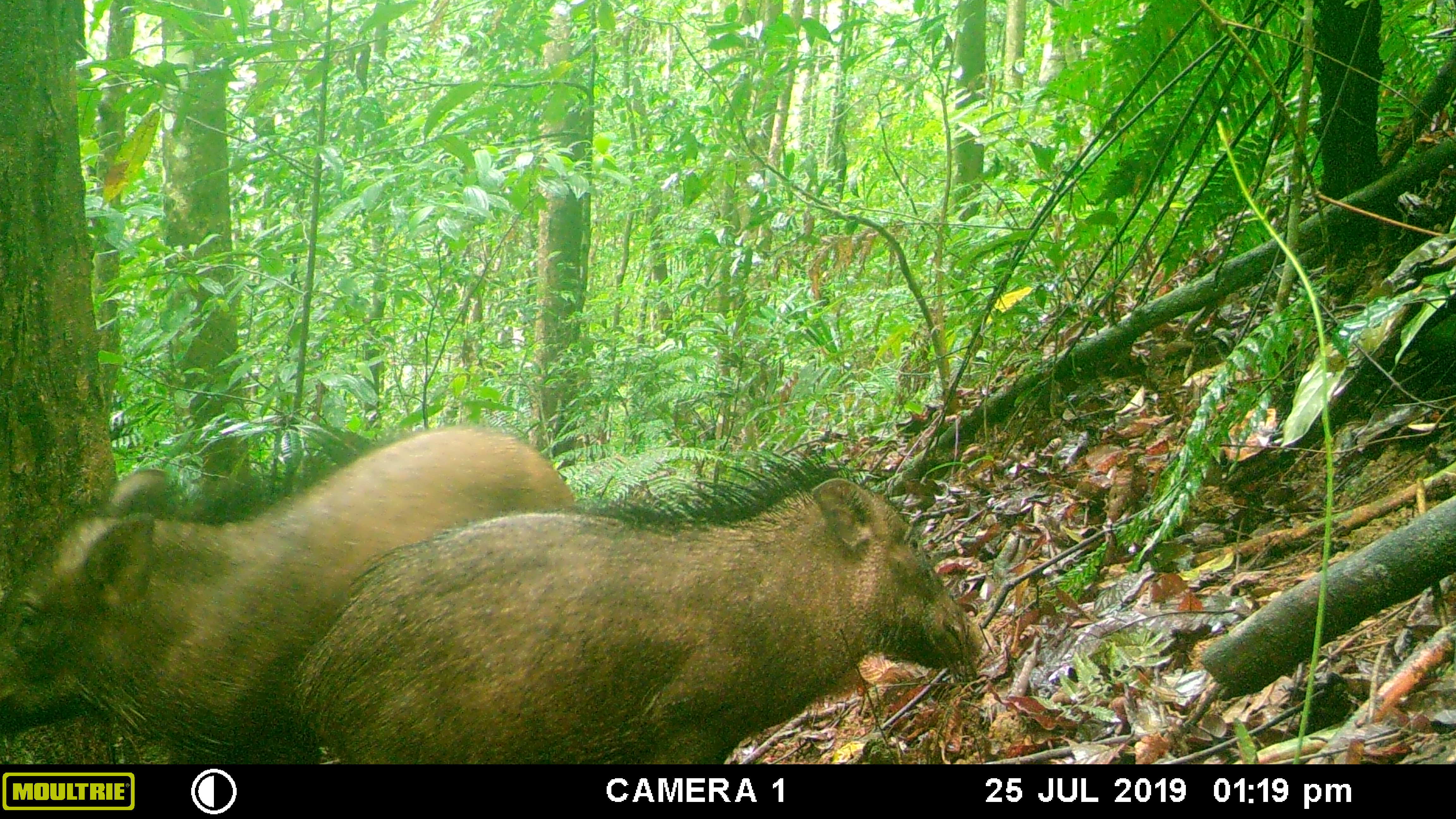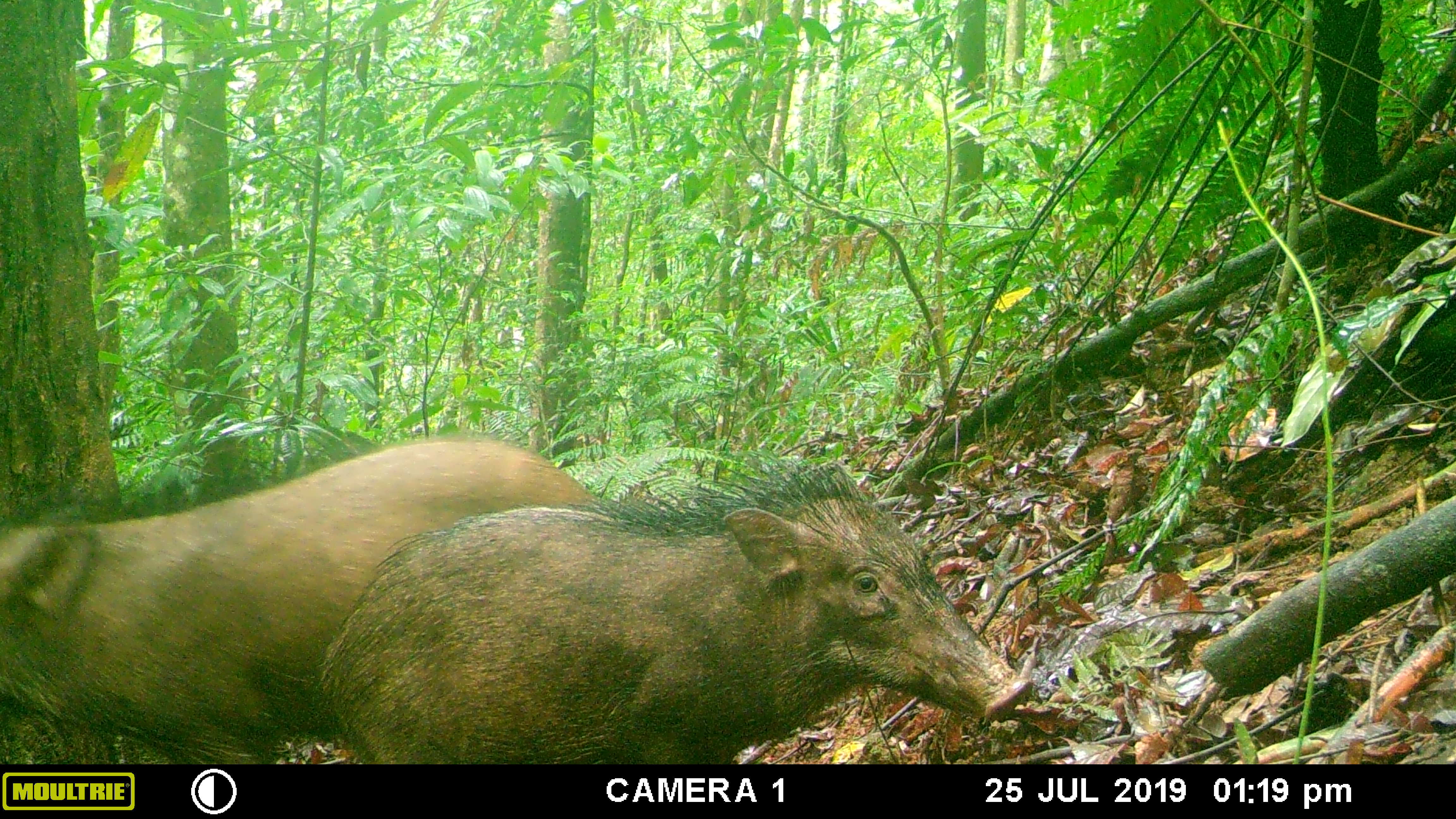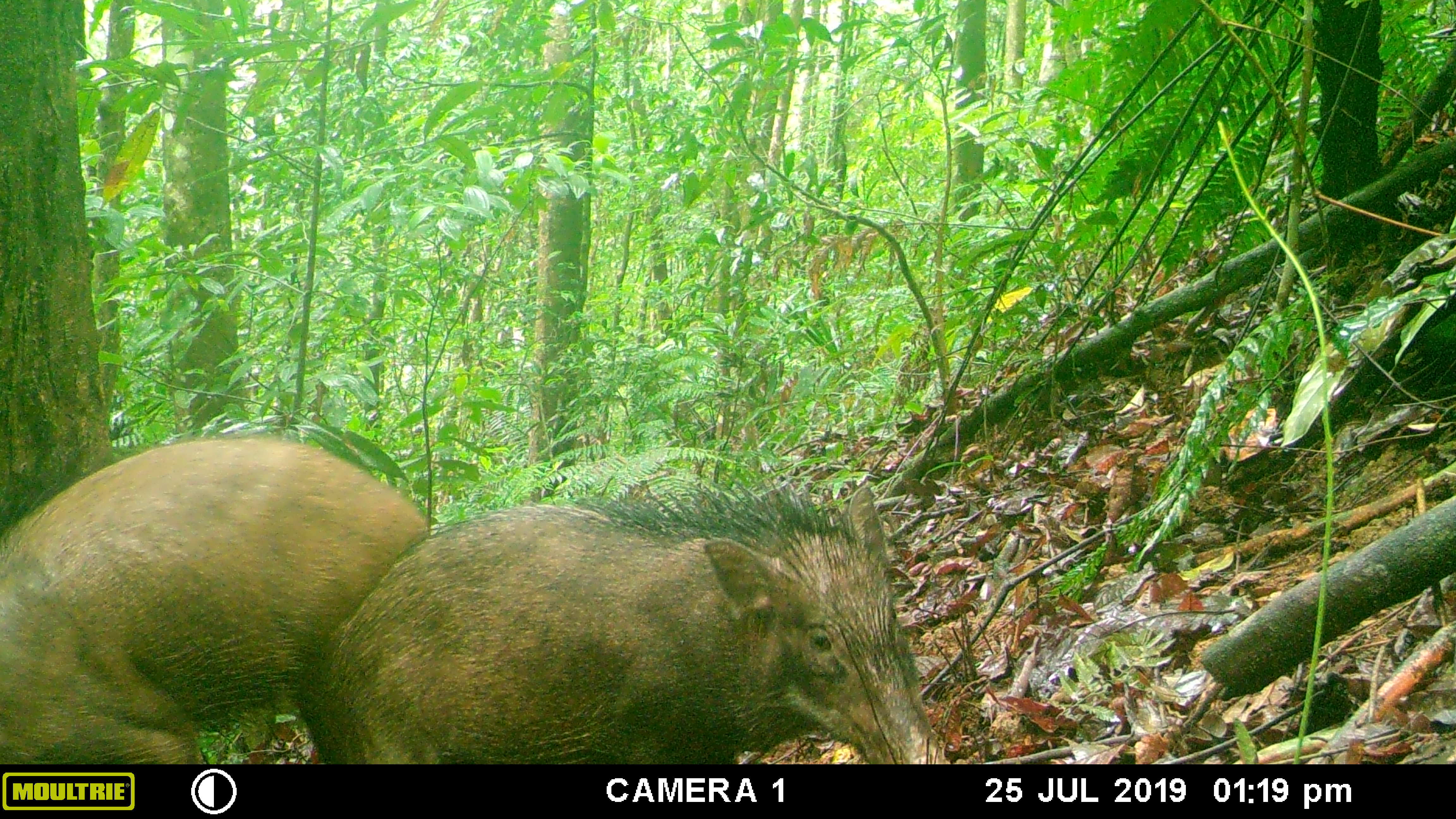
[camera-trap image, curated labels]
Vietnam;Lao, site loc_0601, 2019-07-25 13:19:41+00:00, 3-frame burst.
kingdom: Animalia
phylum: Chordata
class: Mammalia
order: Artiodactyla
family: Suidae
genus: Sus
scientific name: Sus scrofa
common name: eurasian wild pig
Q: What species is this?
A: Eurasian wild pig (Sus scrofa).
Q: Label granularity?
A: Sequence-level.